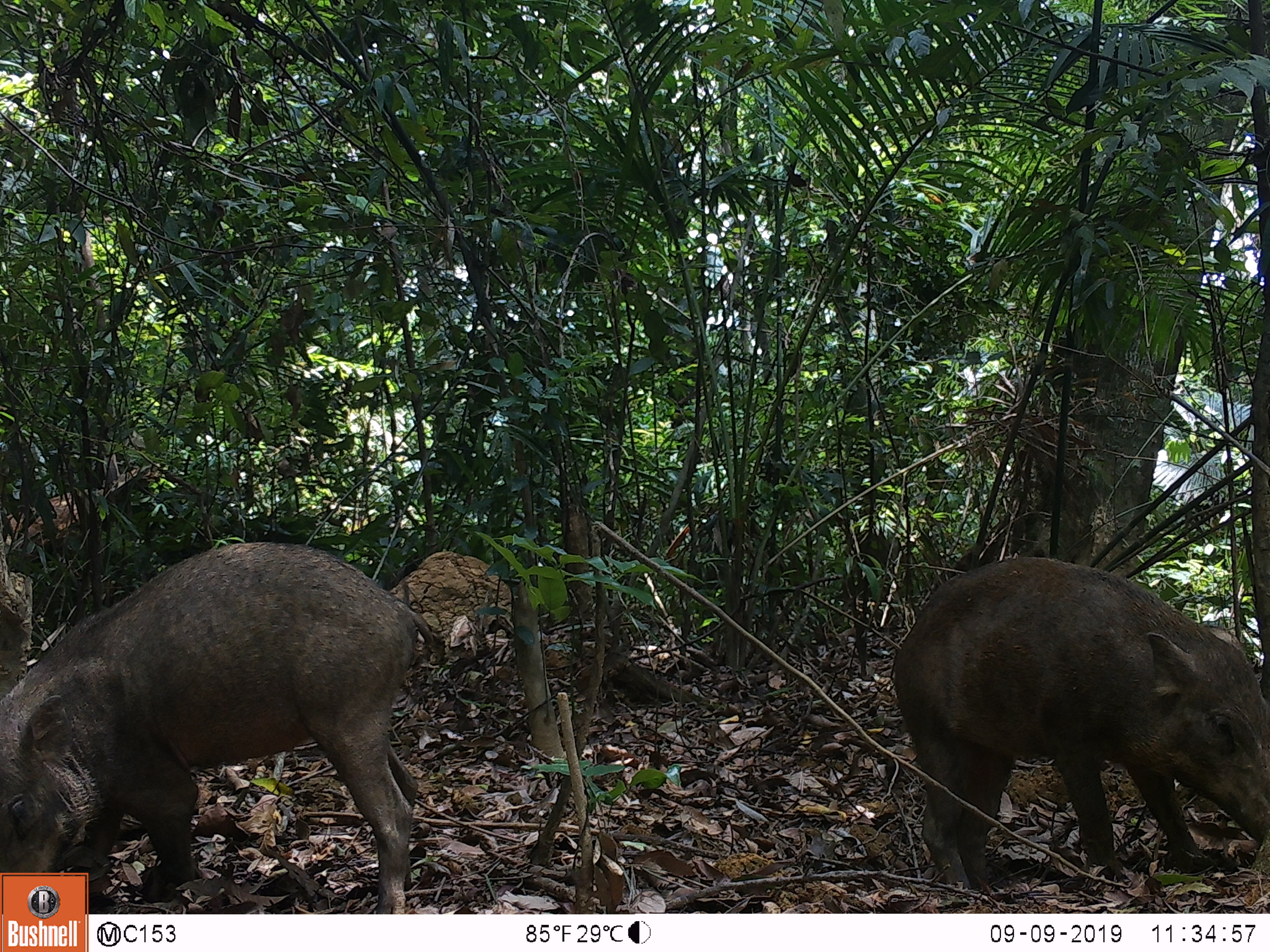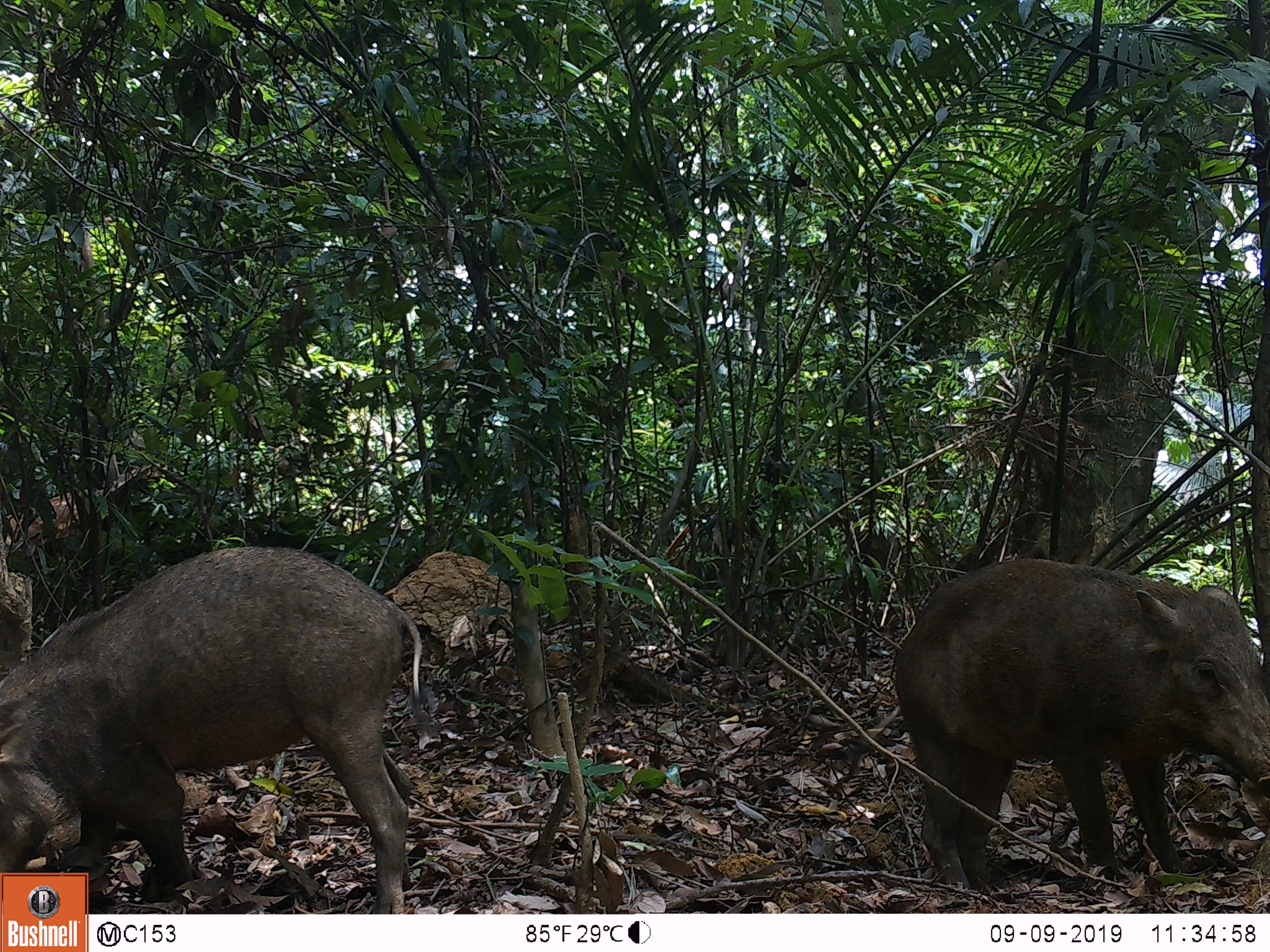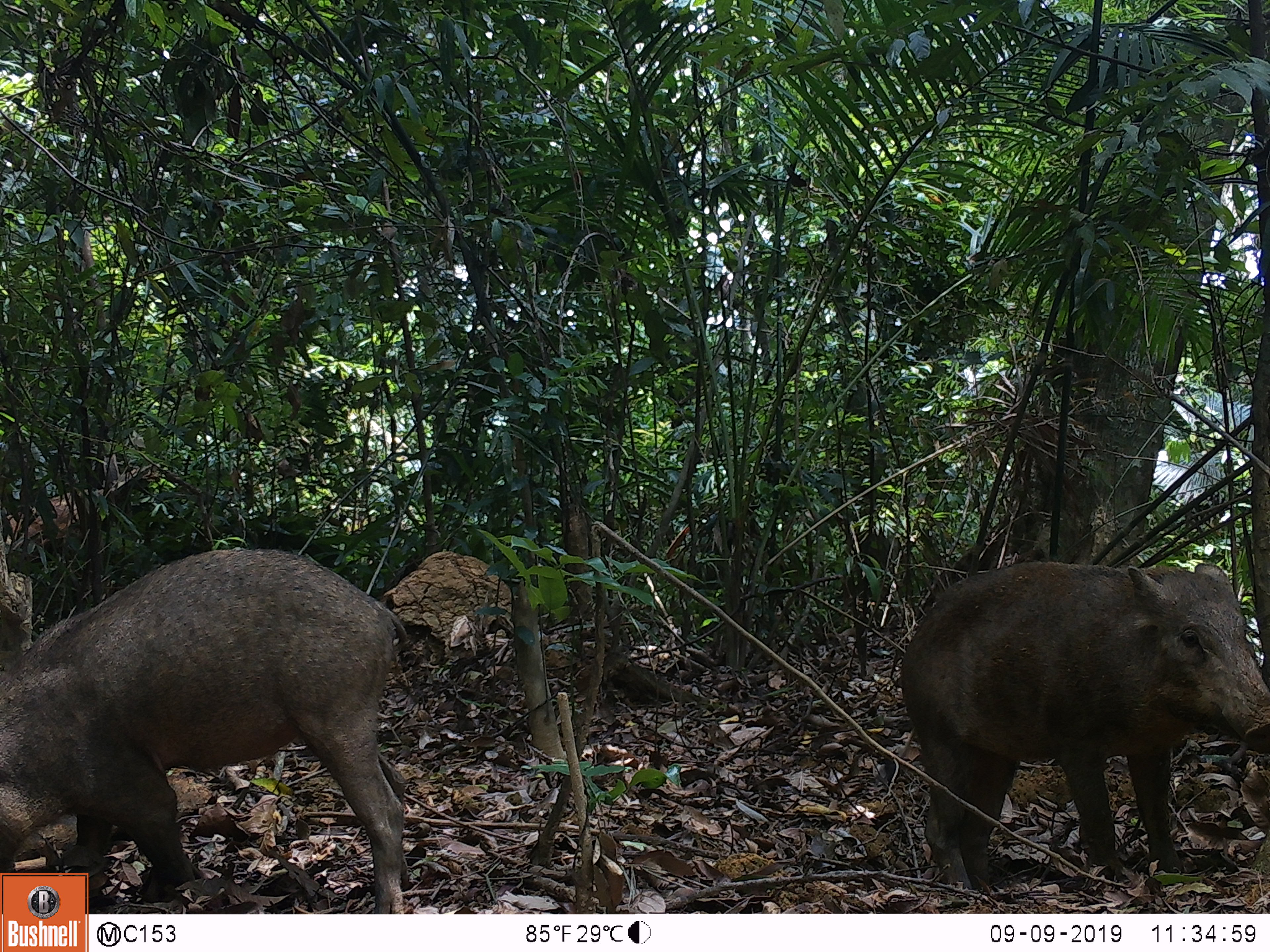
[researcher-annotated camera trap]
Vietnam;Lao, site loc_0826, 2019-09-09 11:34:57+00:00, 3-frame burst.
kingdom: Animalia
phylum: Chordata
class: Mammalia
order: Artiodactyla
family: Suidae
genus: Sus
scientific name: Sus scrofa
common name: eurasian wild pig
Eurasian wild pig (Sus scrofa). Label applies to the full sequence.